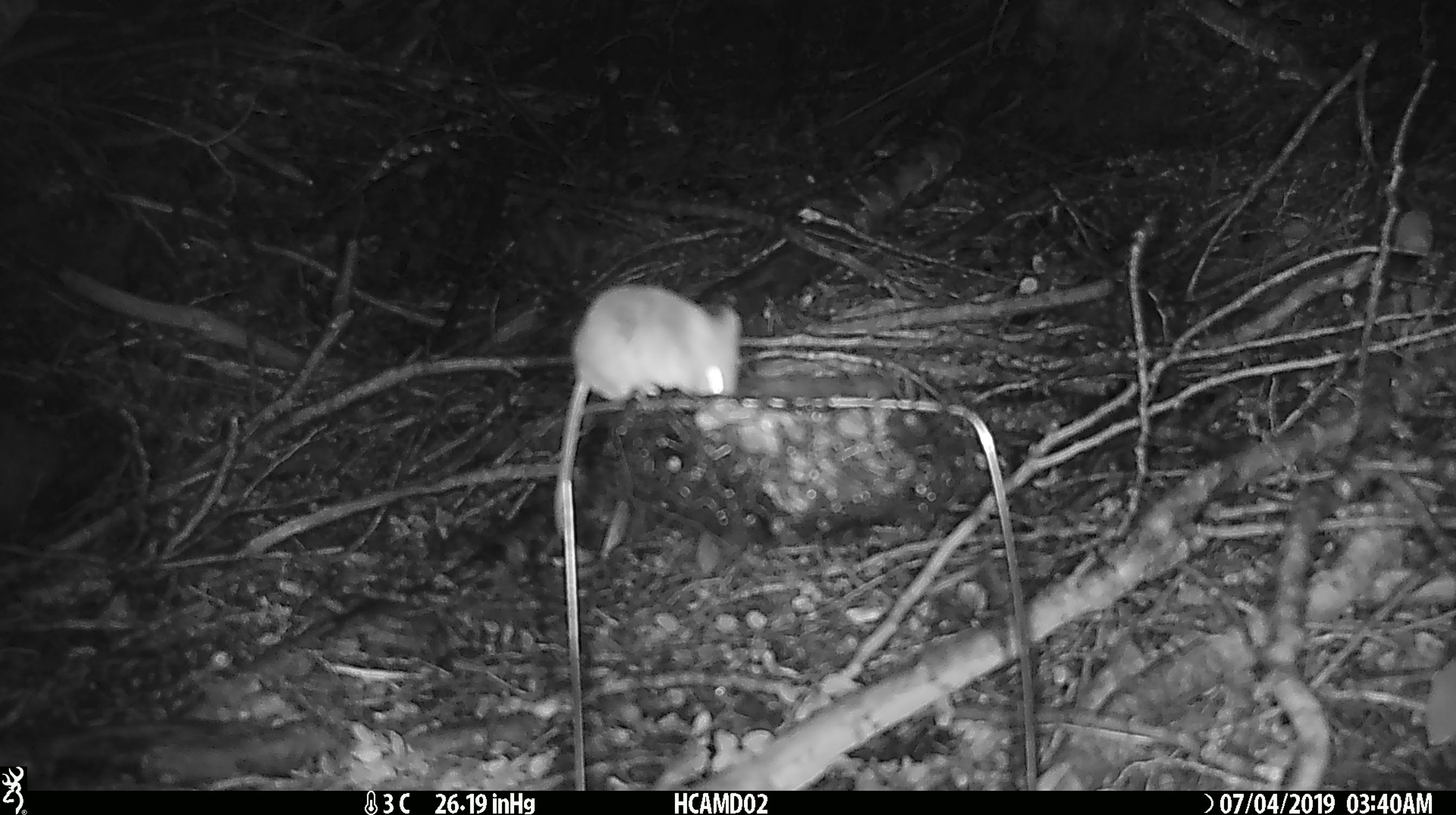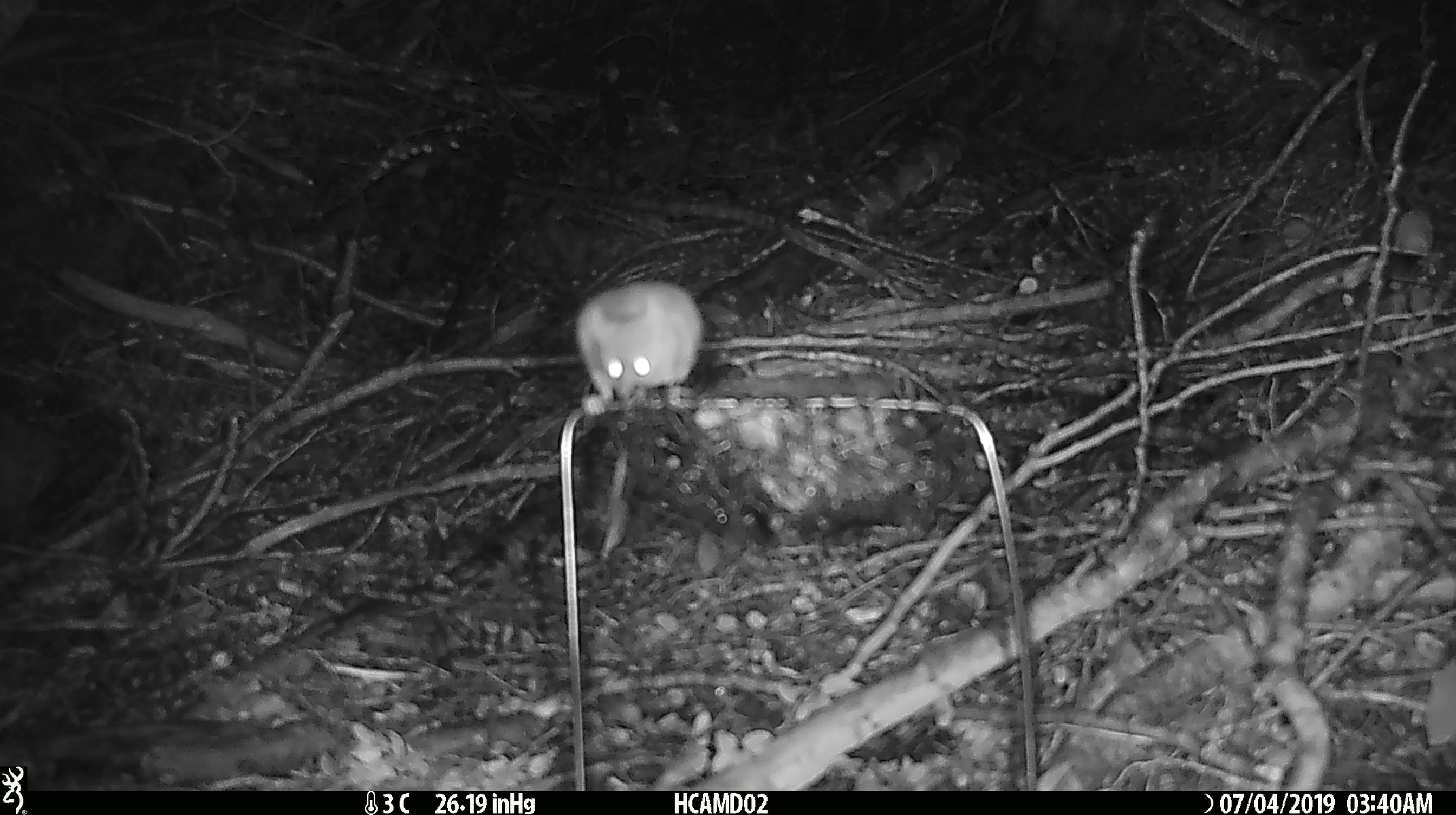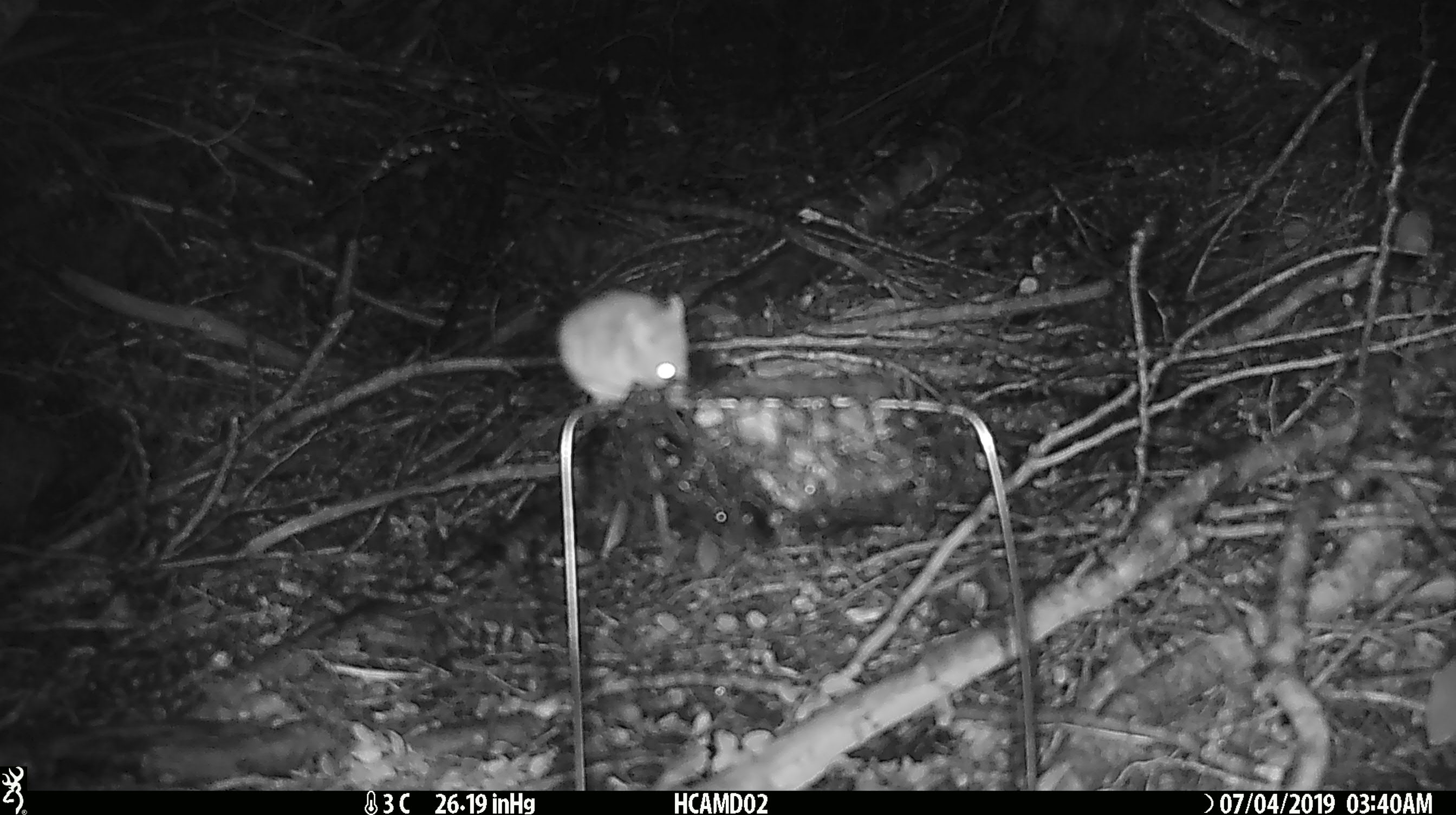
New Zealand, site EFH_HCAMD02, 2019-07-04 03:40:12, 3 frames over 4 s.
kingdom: Animalia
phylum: Chordata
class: Mammalia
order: Rodentia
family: Muridae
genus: Mus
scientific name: Mus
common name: mouse